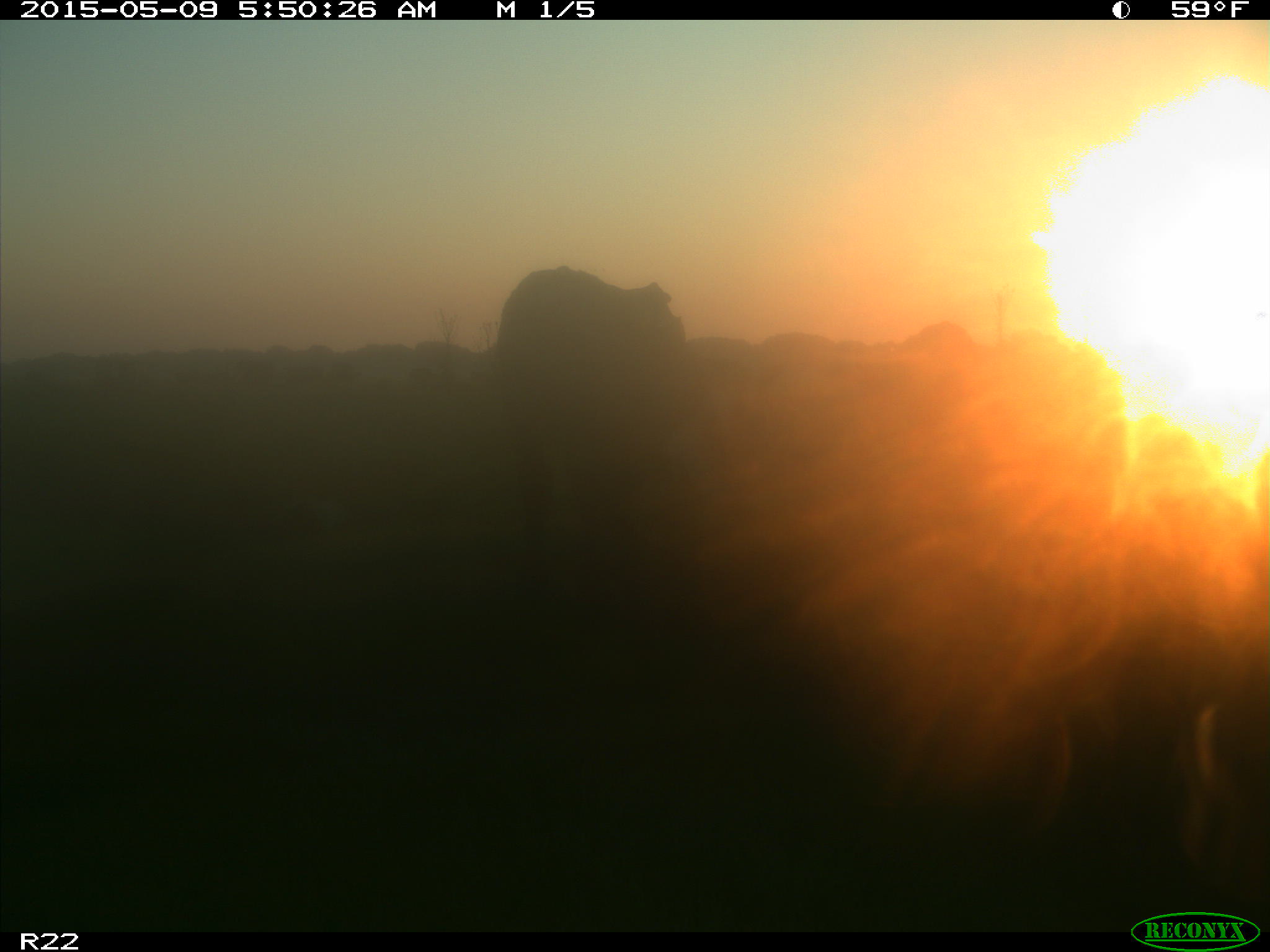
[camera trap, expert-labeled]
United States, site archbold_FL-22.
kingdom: Animalia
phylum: Chordata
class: Mammalia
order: Artiodactyla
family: Bovidae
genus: Bos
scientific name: Bos taurus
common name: domestic cow